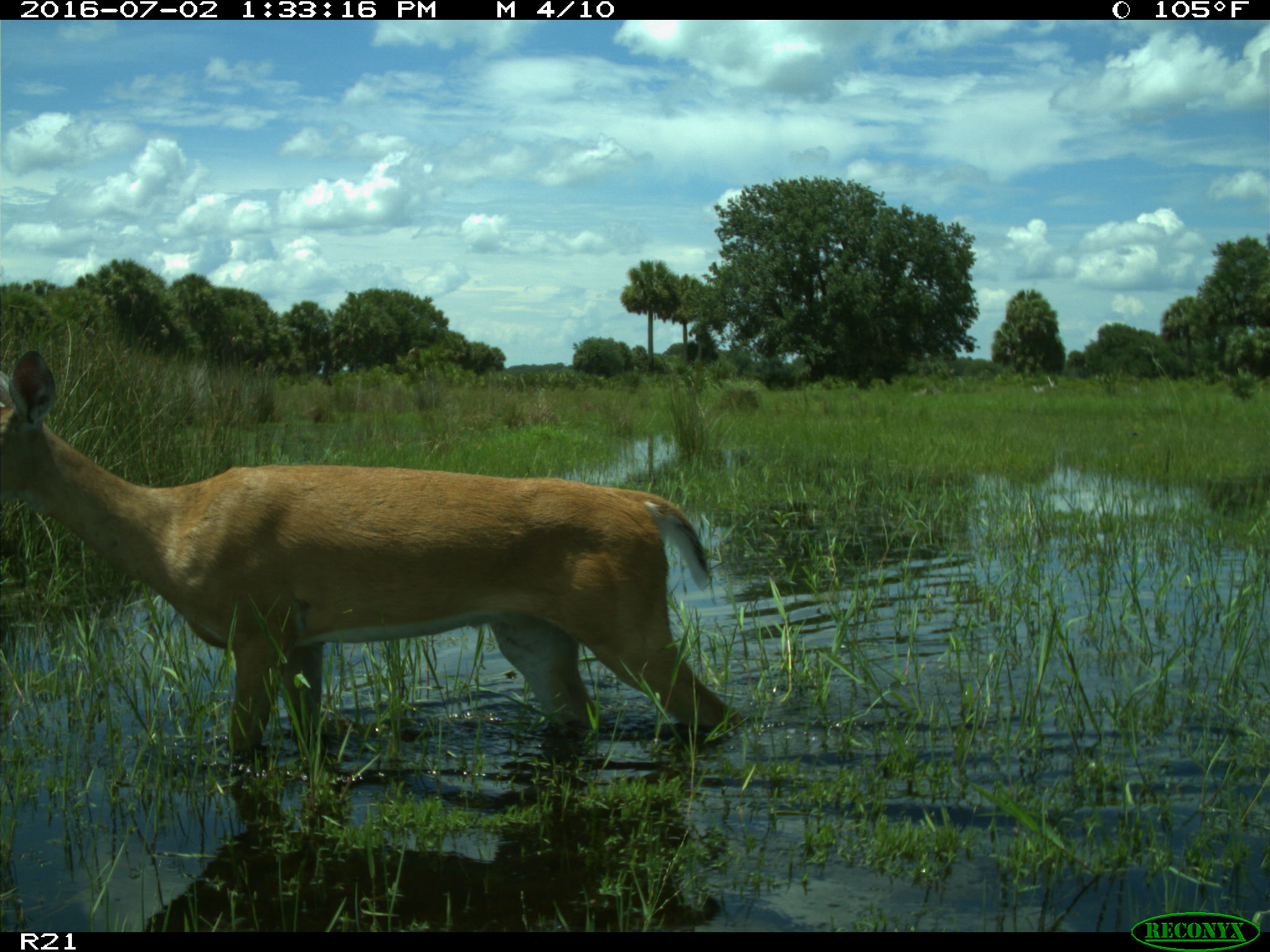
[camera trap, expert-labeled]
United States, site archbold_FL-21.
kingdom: Animalia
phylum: Chordata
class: Mammalia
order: Artiodactyla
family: Cervidae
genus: Odocoileus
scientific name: Odocoileus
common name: deer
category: unidentified deer